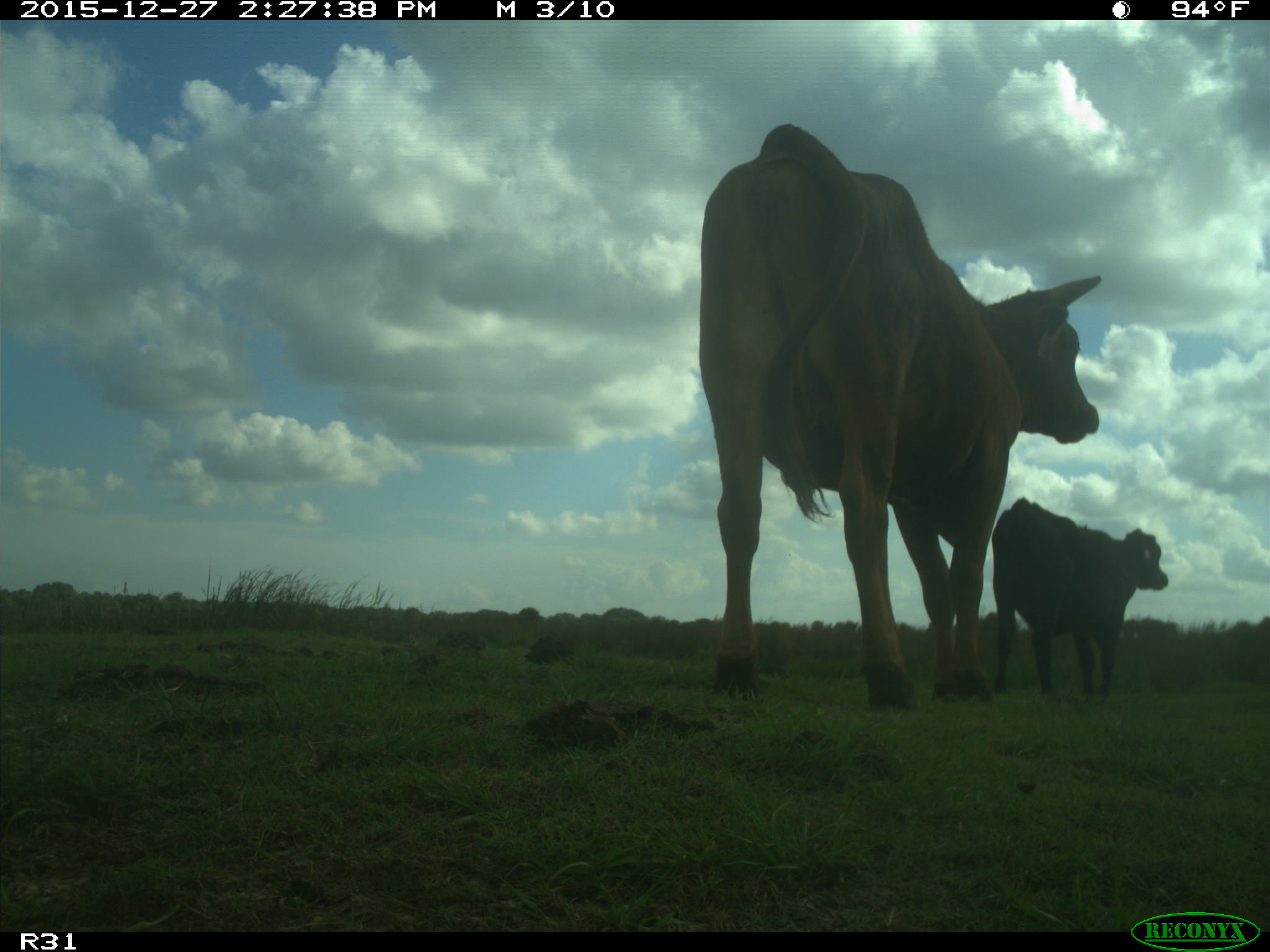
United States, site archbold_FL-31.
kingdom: Animalia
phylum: Chordata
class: Mammalia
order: Artiodactyla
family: Bovidae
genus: Bos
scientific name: Bos taurus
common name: domestic cow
Bos taurus (domestic cow).